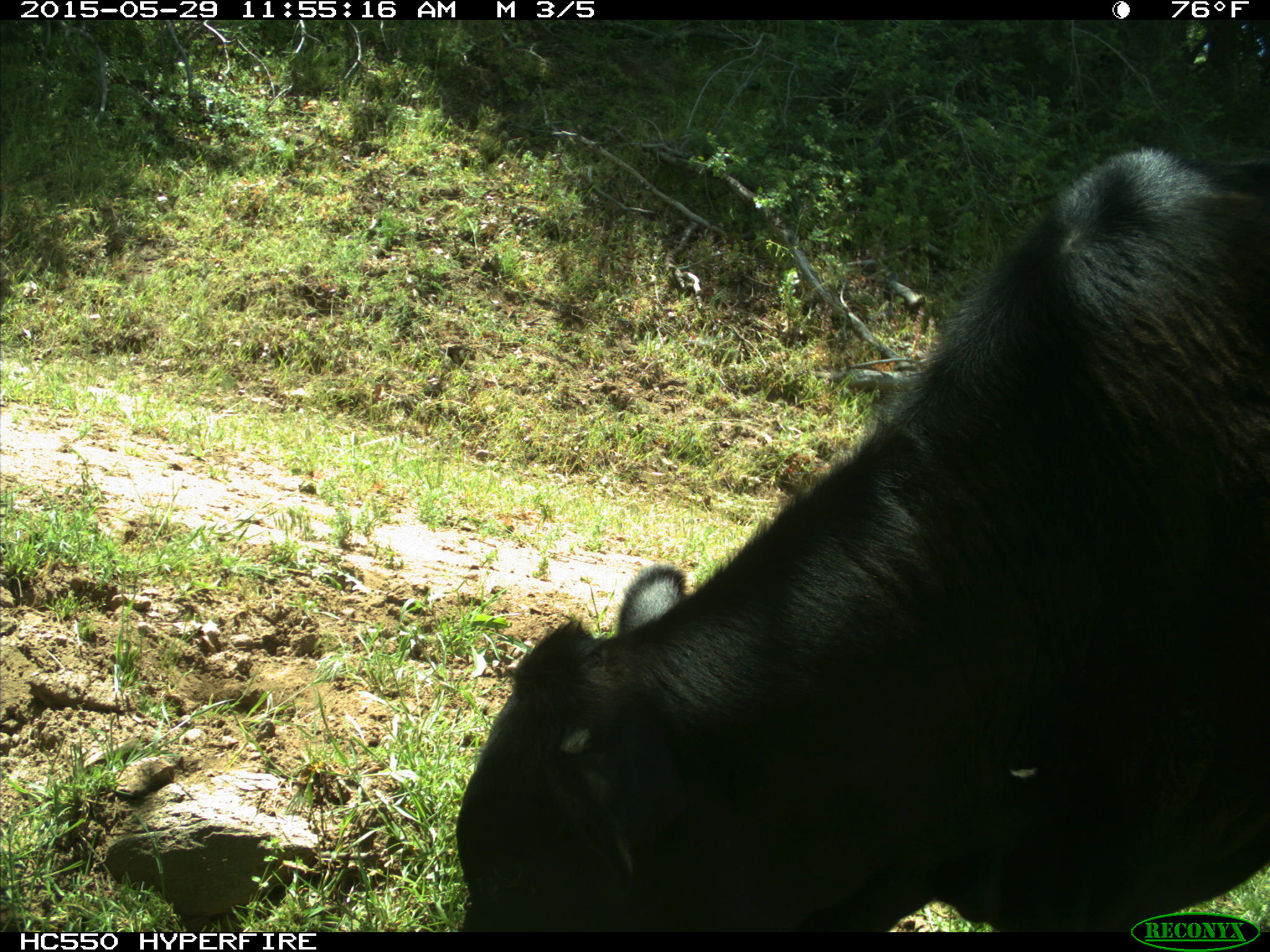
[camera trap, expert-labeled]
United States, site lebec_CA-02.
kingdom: Animalia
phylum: Chordata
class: Mammalia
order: Artiodactyla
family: Bovidae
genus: Bos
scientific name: Bos taurus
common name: domestic cow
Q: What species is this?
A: Bos taurus (domestic cow).